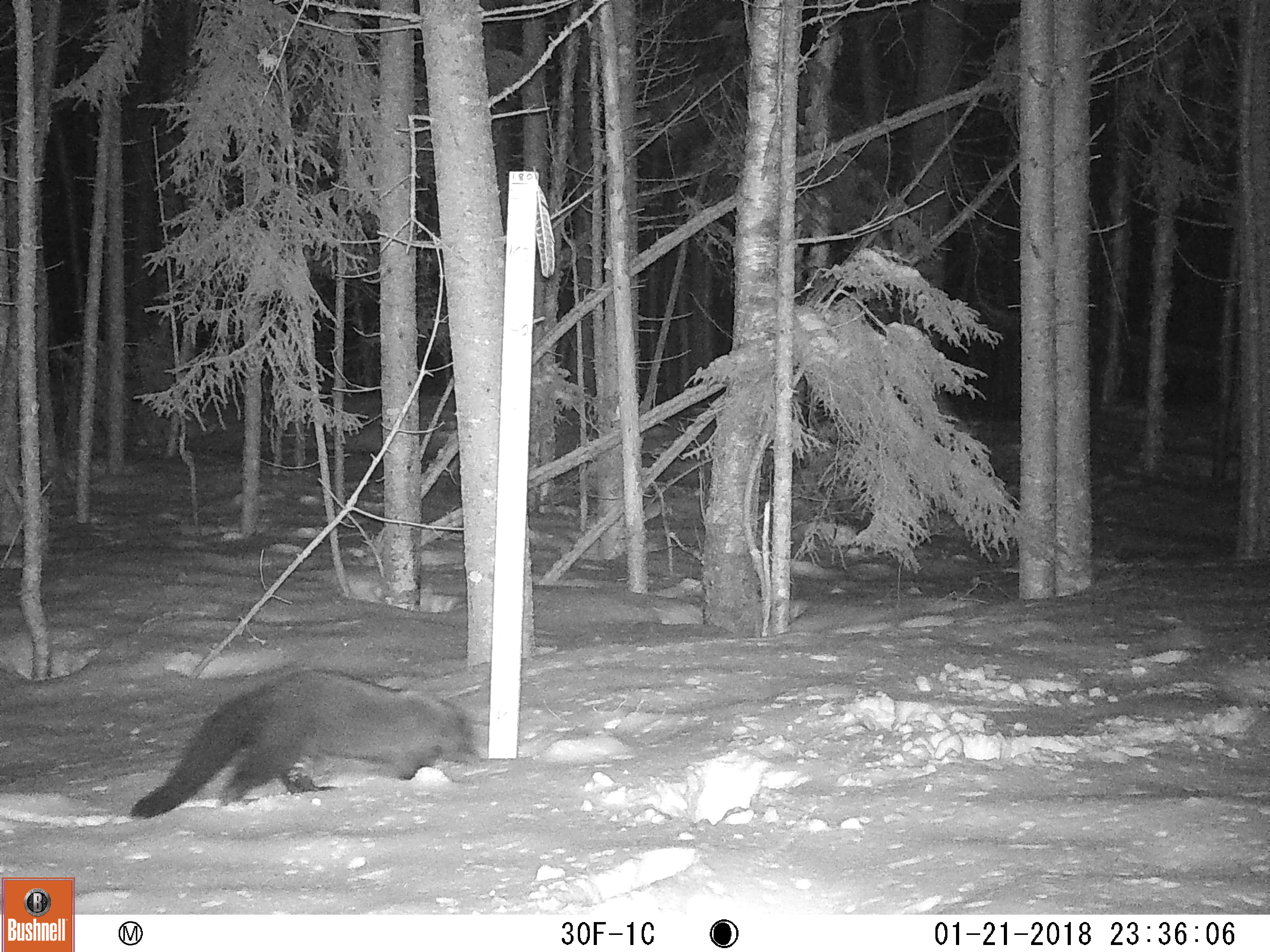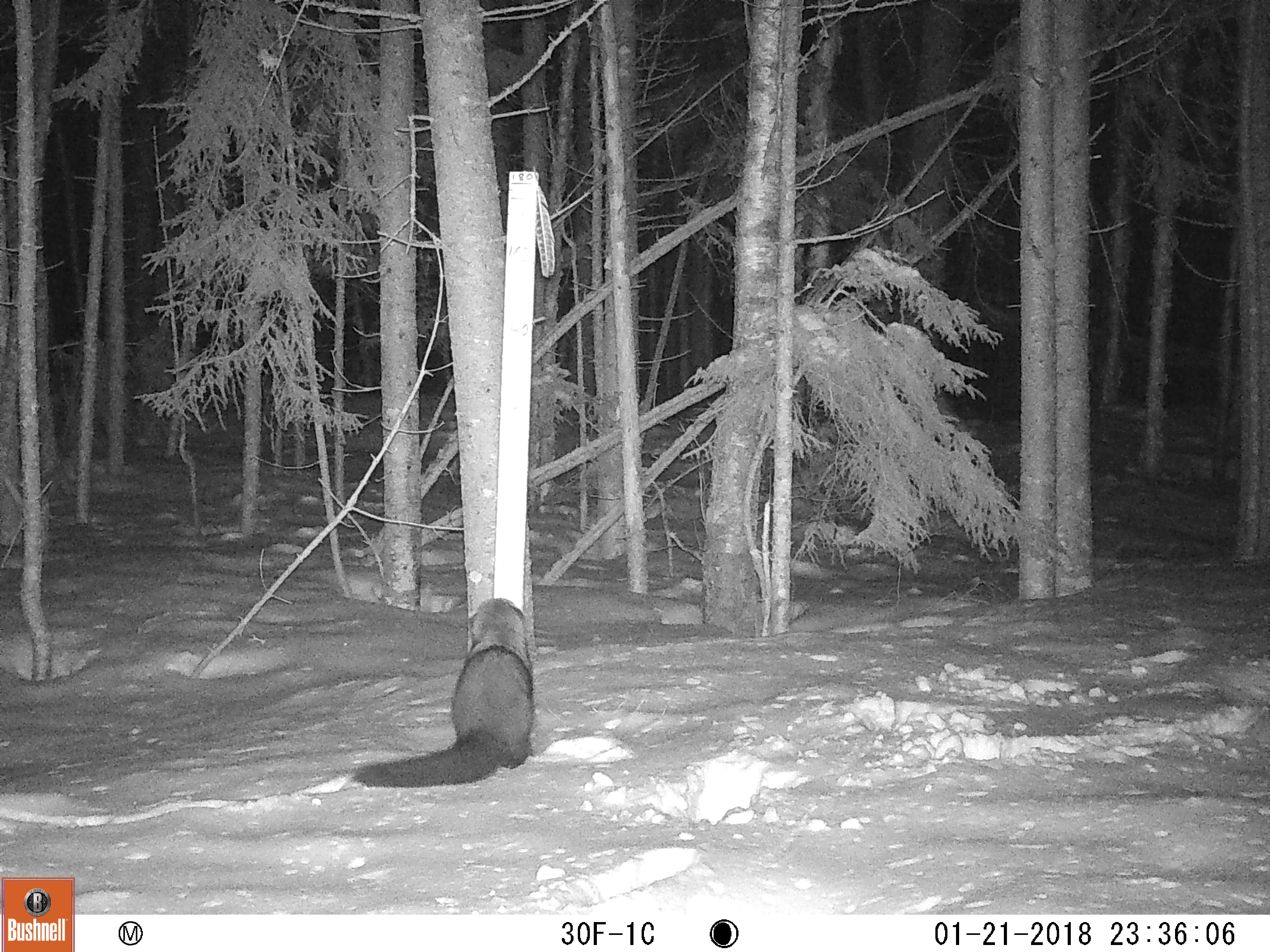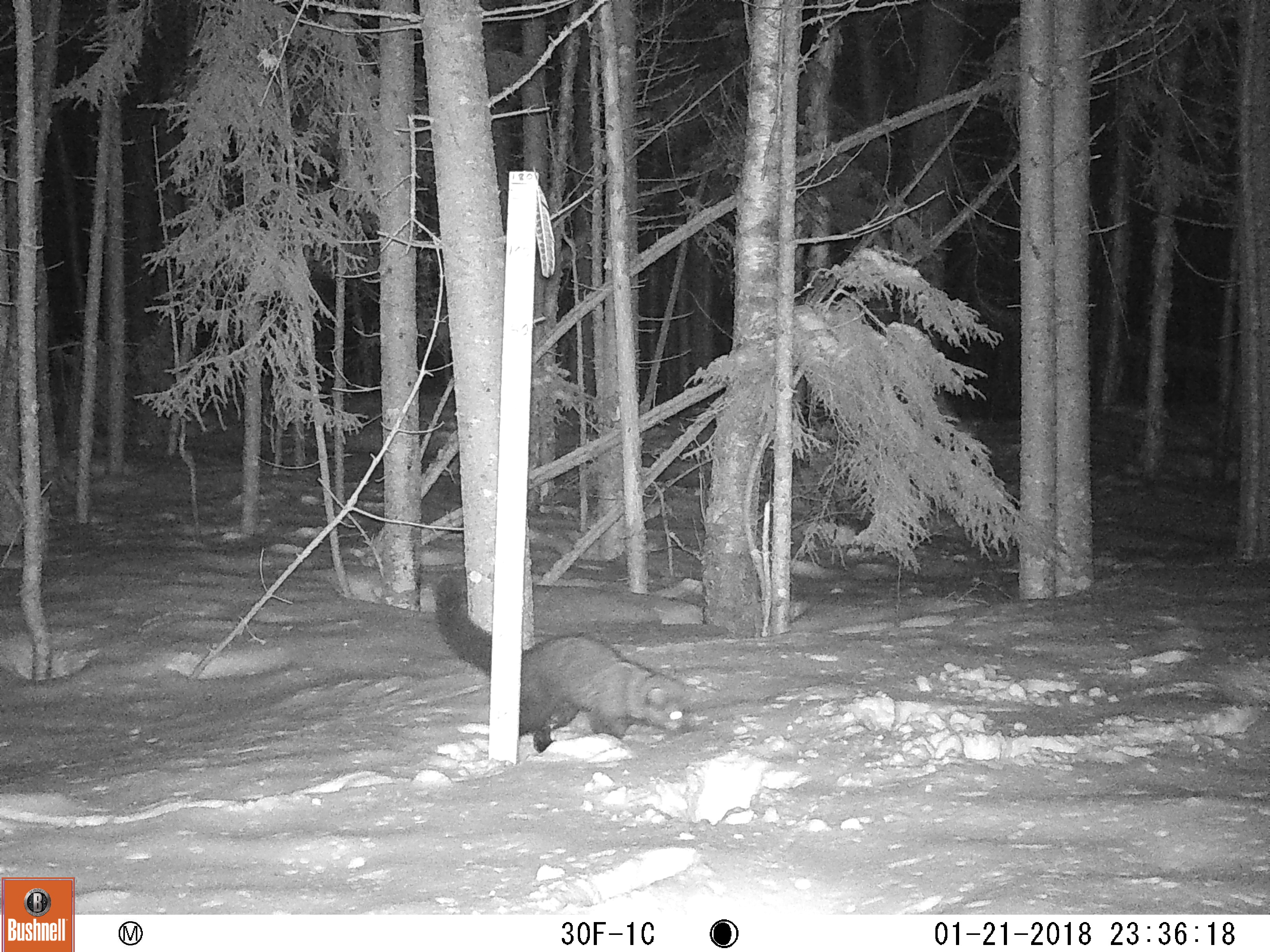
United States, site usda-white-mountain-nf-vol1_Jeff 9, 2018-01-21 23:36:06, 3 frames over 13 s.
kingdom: Animalia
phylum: Chordata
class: Mammalia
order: Carnivora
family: Mustelidae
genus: Pekania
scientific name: Pekania pennanti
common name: fisher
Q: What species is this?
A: Fisher (Pekania pennanti).